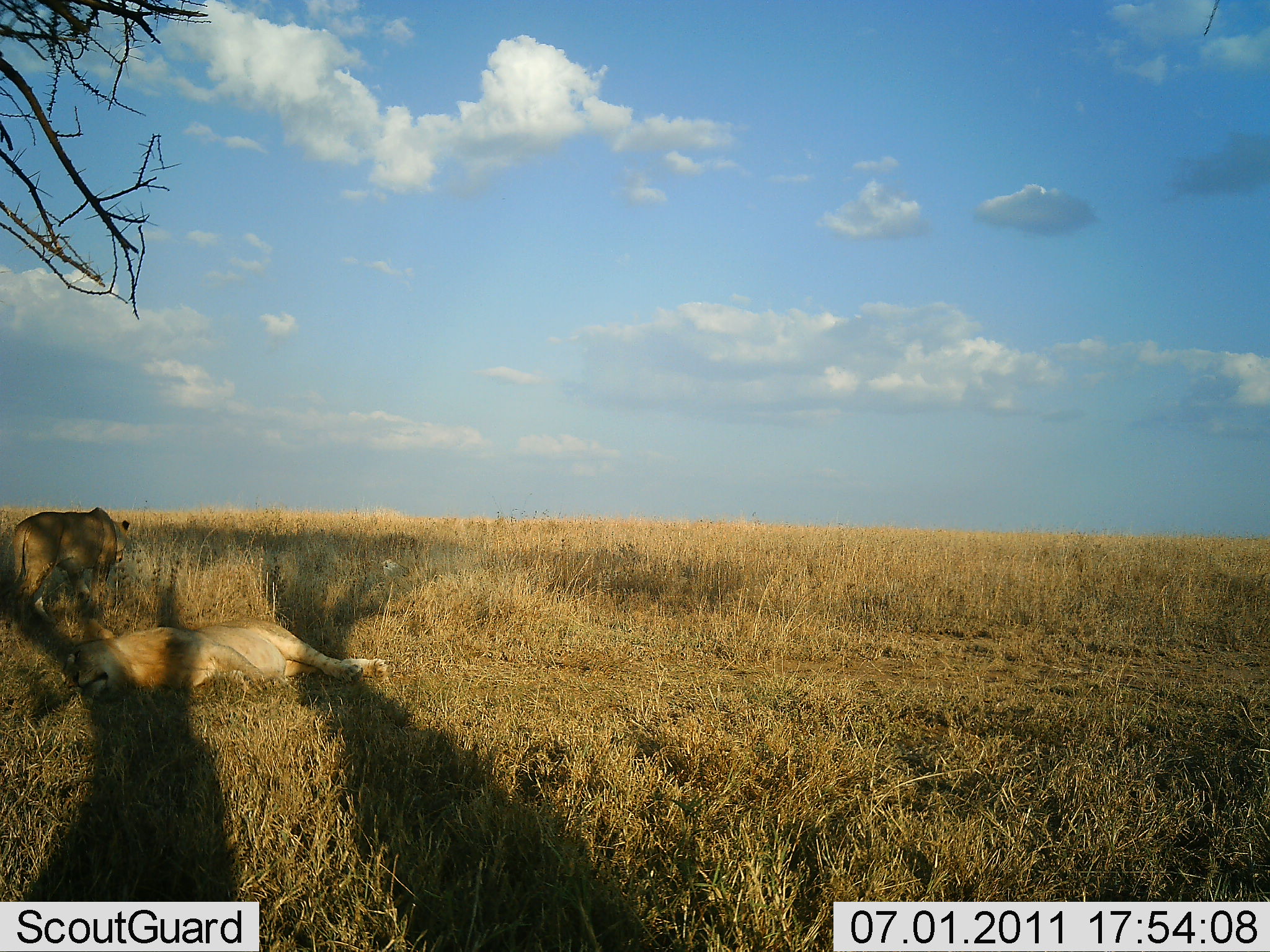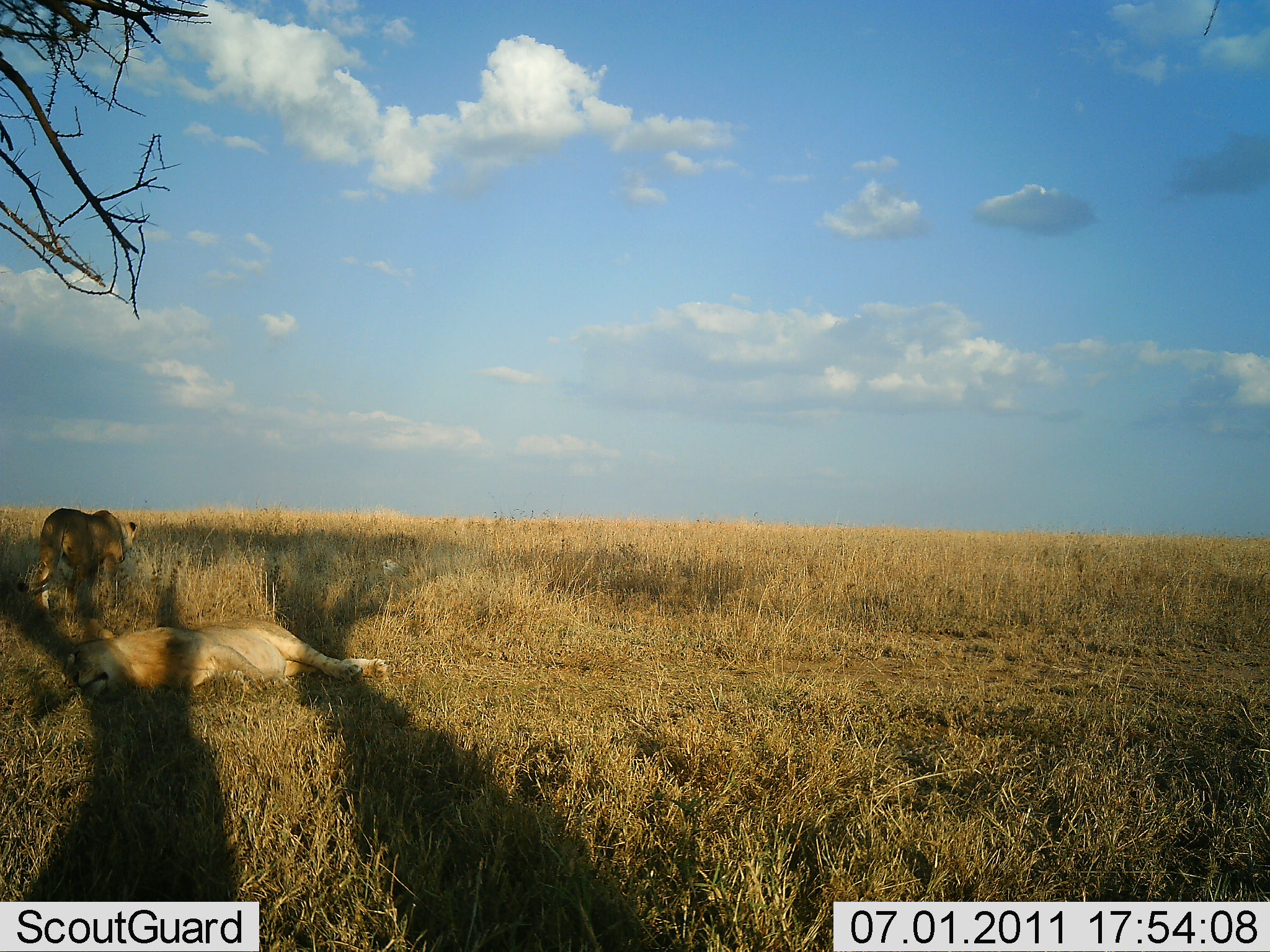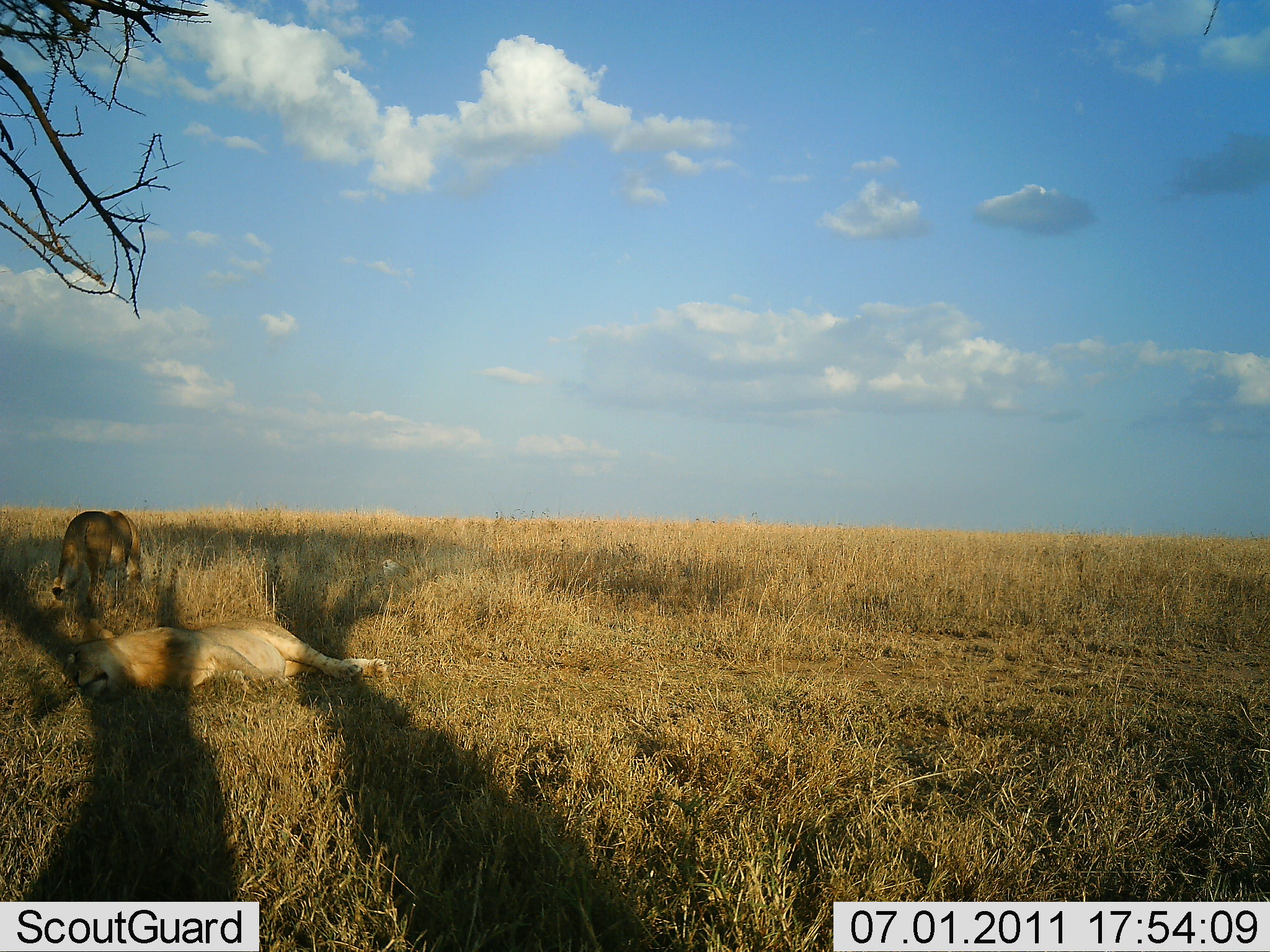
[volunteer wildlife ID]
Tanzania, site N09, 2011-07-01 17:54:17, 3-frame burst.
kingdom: Animalia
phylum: Chordata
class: Mammalia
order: Carnivora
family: Felidae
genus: Panthera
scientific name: Panthera leo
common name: lion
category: lionfemale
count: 2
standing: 36%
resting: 100%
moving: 64%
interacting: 0%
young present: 0%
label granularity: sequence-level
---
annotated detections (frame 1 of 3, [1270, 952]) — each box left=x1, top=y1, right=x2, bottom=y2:
animal: left=61, top=618, right=390, bottom=707; left=0, top=507, right=130, bottom=629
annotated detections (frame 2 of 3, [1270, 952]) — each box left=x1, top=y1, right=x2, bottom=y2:
animal: left=60, top=619, right=390, bottom=705; left=16, top=508, right=138, bottom=621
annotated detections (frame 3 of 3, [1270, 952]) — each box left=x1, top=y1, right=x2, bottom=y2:
animal: left=61, top=618, right=388, bottom=702; left=47, top=508, right=143, bottom=609